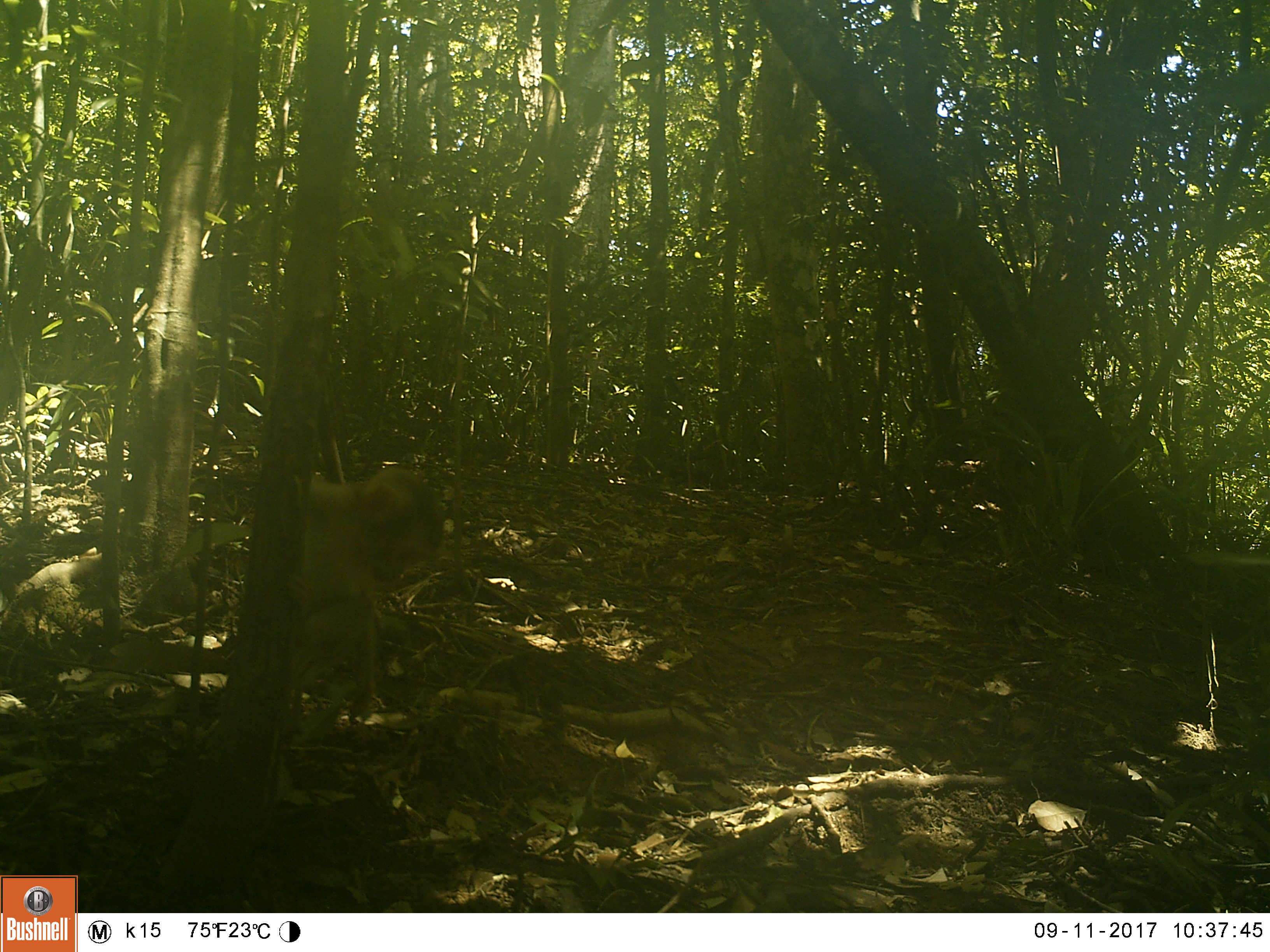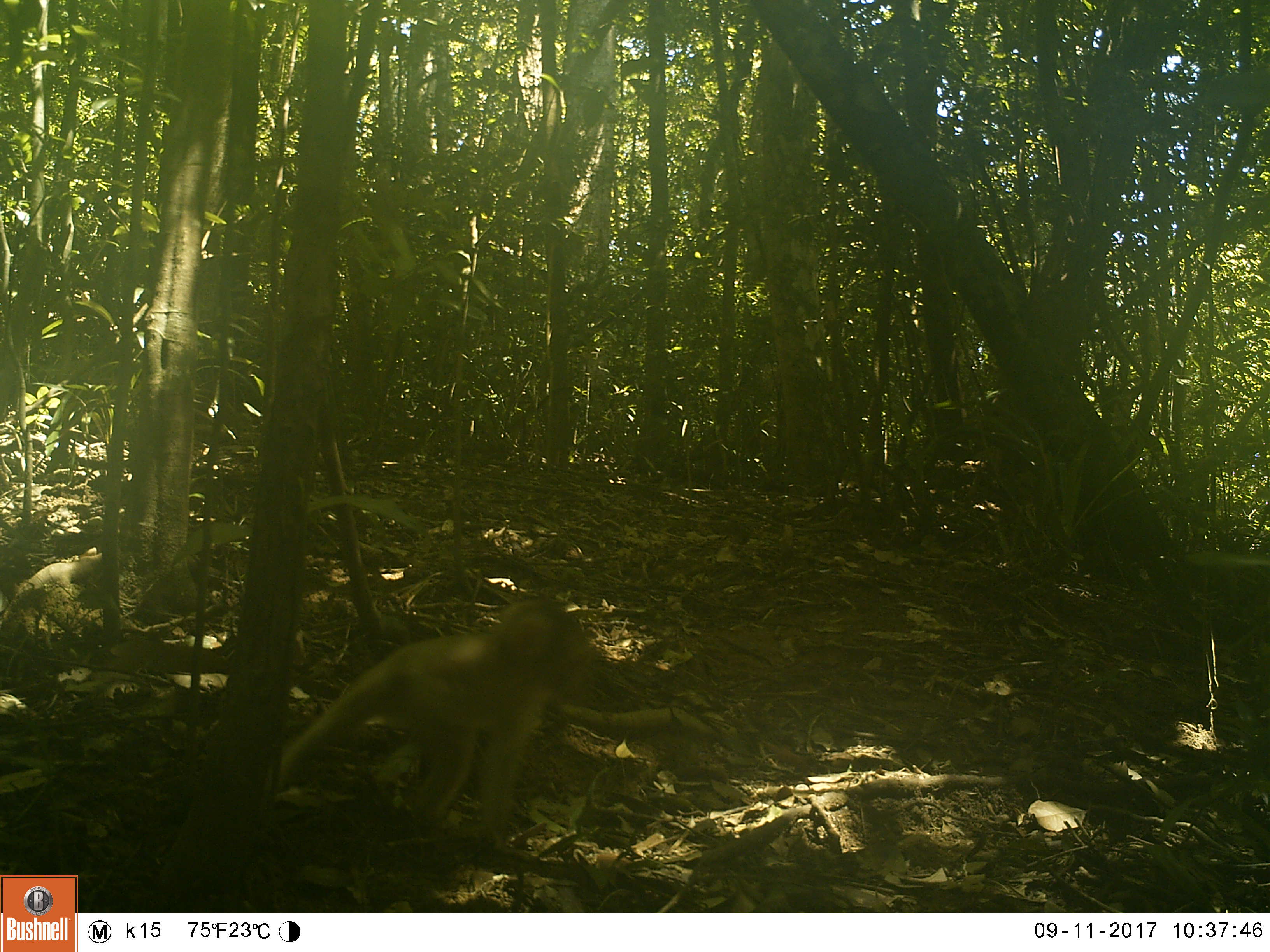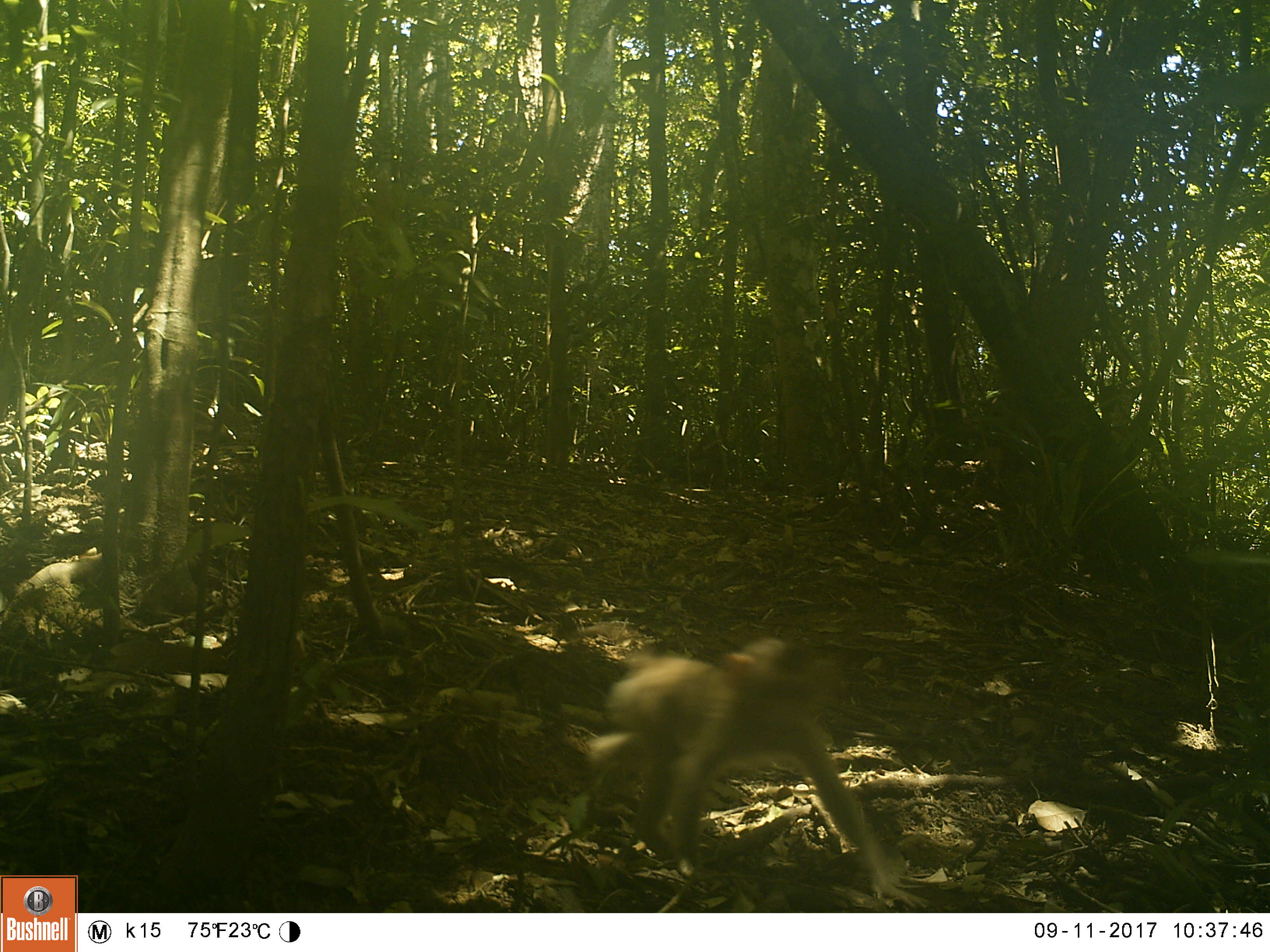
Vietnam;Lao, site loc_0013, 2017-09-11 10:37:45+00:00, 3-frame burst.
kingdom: Animalia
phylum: Chordata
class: Mammalia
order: Primates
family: Cercopithecidae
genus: Macaca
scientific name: Macaca nemestrina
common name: pig-tailed macaque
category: pig tailed macaque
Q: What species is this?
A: Pig tailed macaque (pig-tailed macaque) (Macaca nemestrina).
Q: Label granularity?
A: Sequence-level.